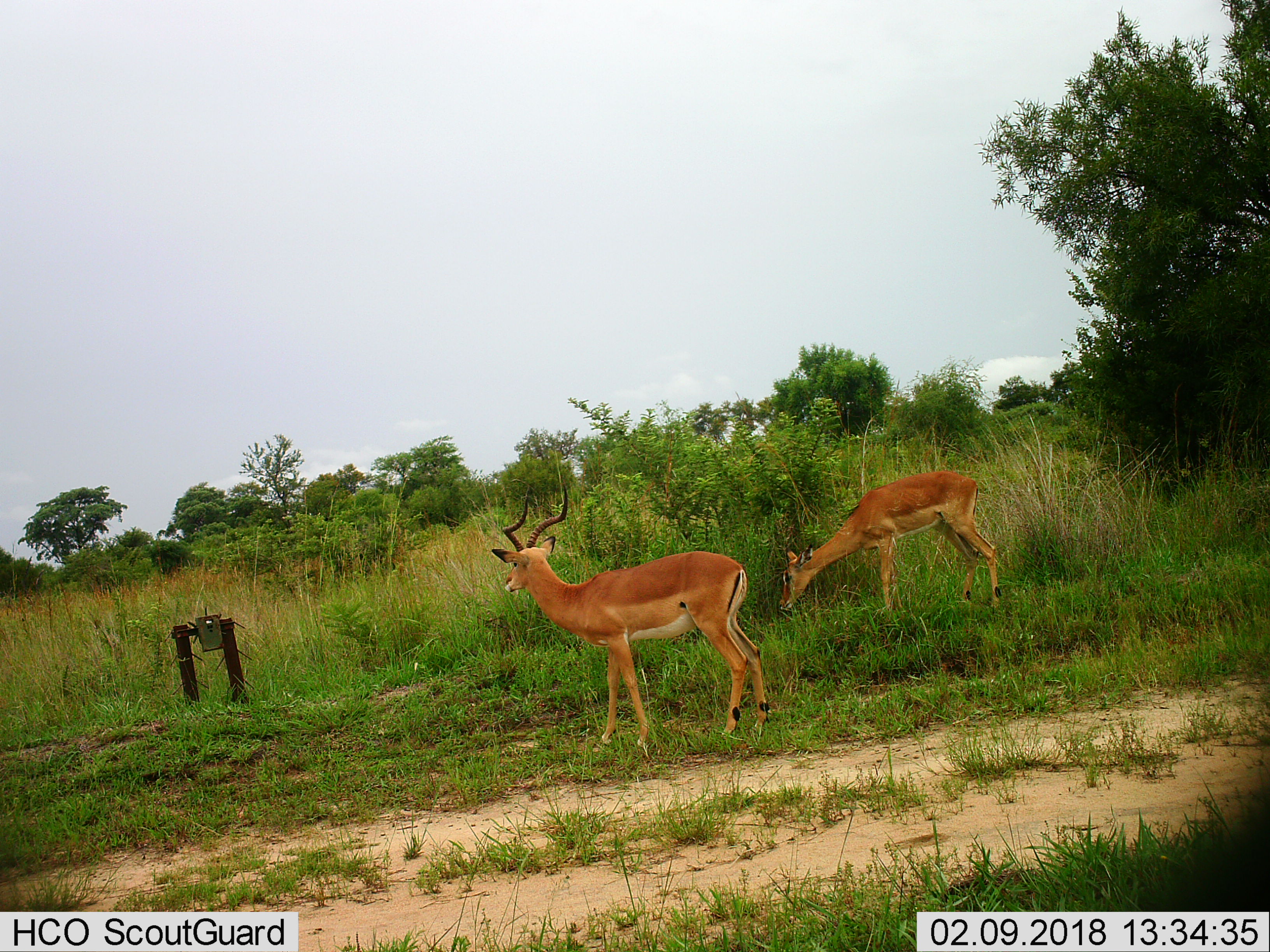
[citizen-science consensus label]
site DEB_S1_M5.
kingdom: Animalia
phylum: Chordata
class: Mammalia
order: Artiodactyla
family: Bovidae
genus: Aepyceros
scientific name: Aepyceros melampus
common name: impala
Impala (Aepyceros melampus), count 2. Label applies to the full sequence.